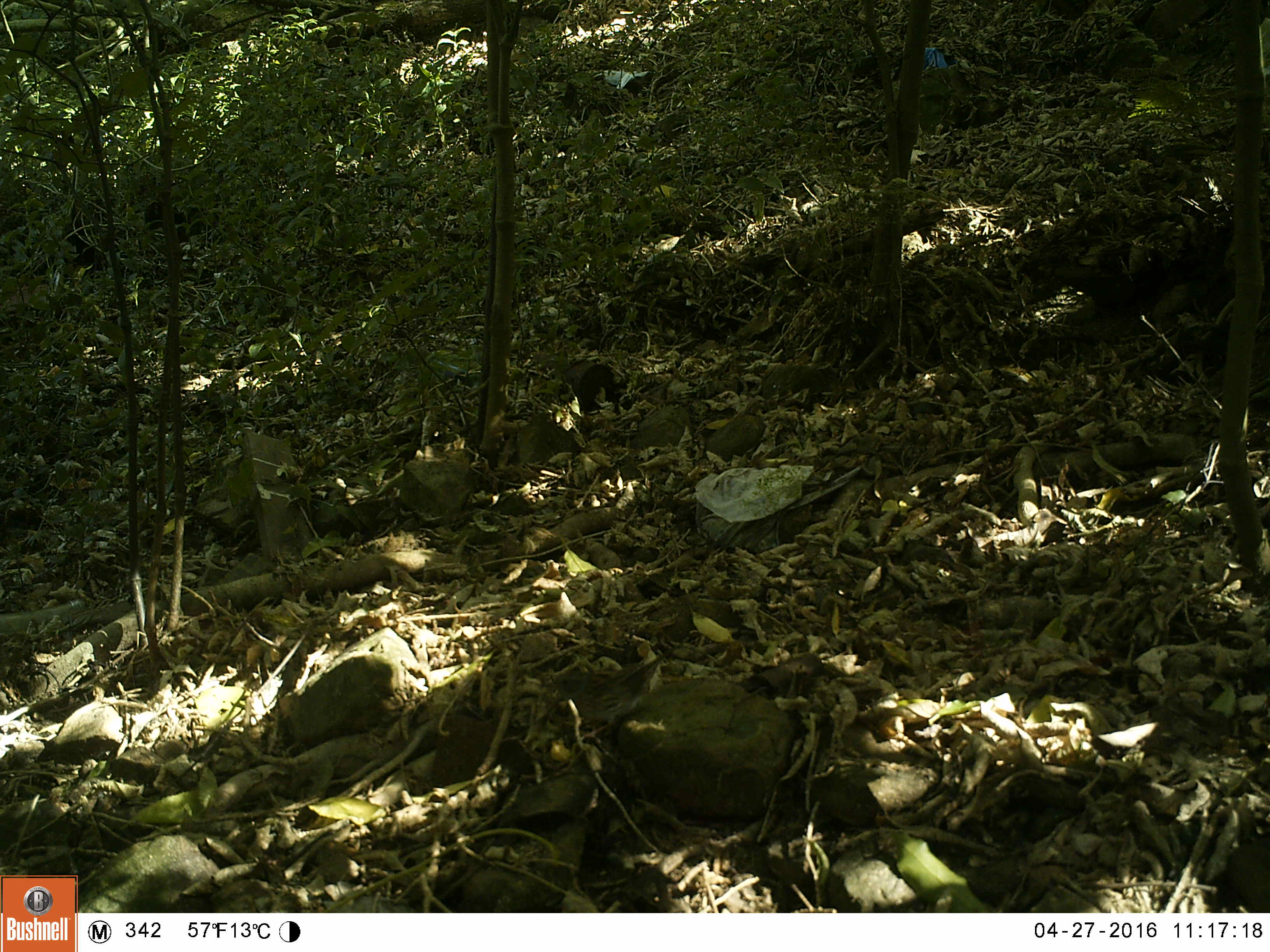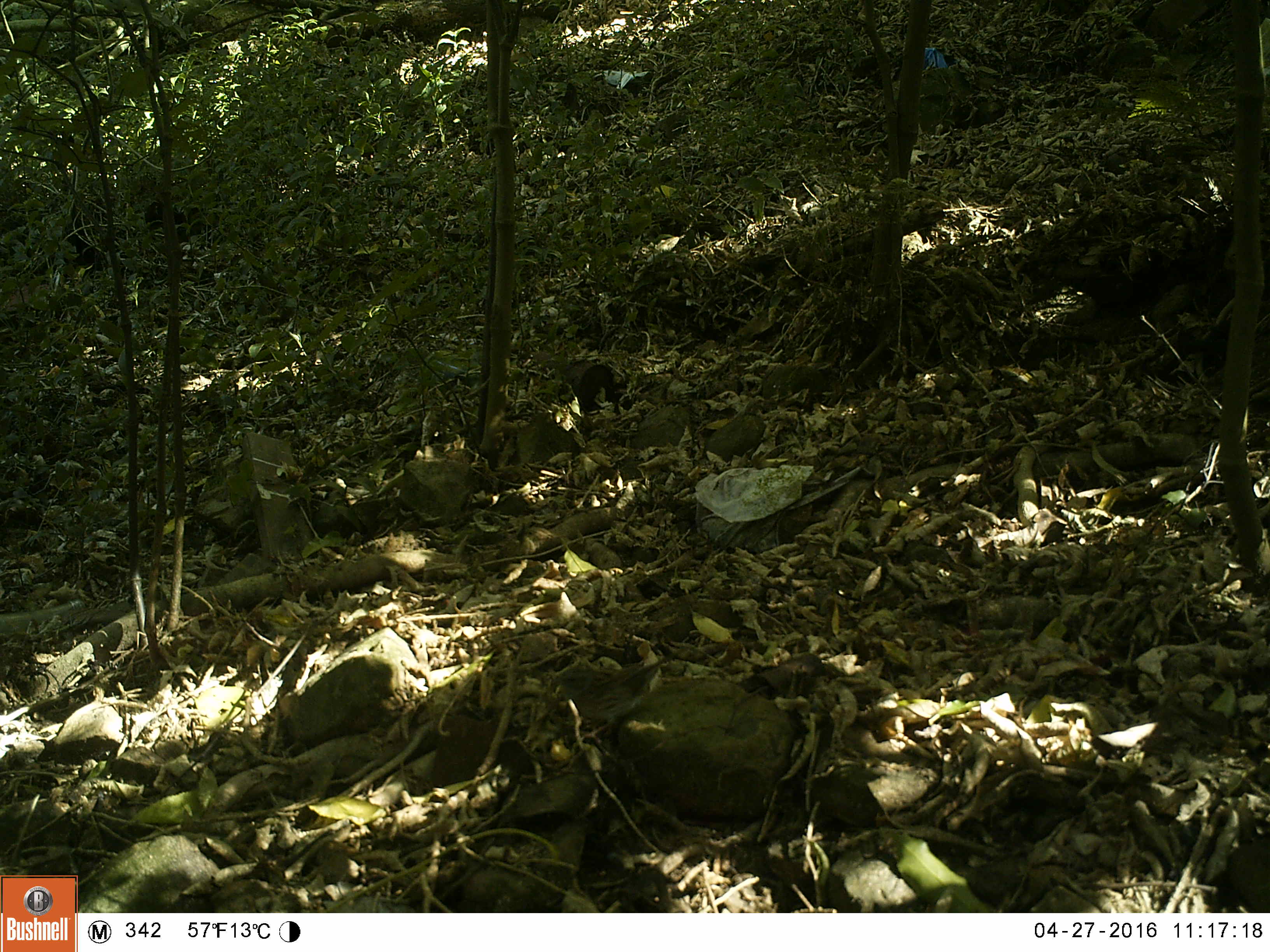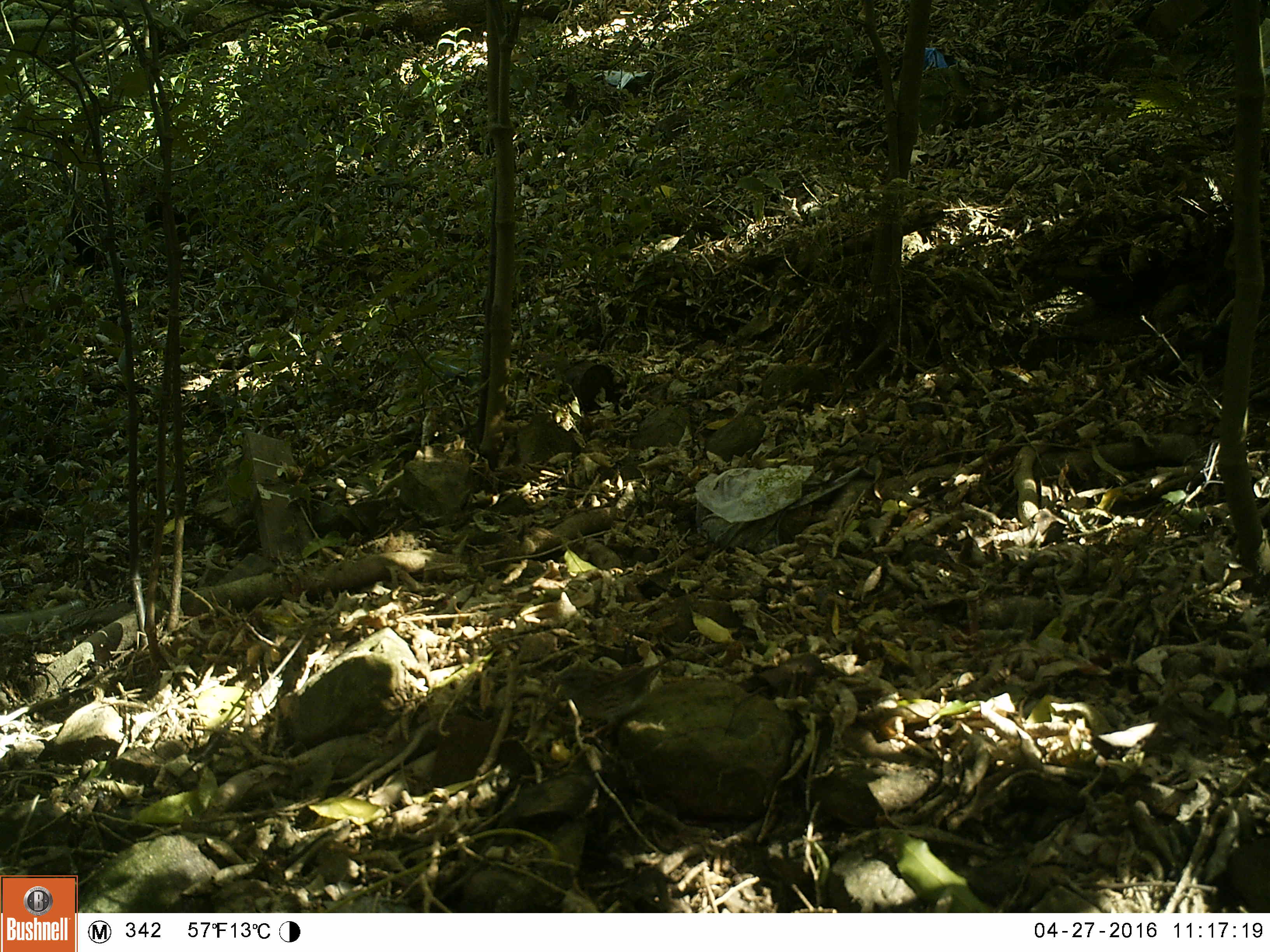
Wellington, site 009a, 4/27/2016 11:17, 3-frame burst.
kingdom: Animalia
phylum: Chordata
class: Aves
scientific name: Aves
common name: bird